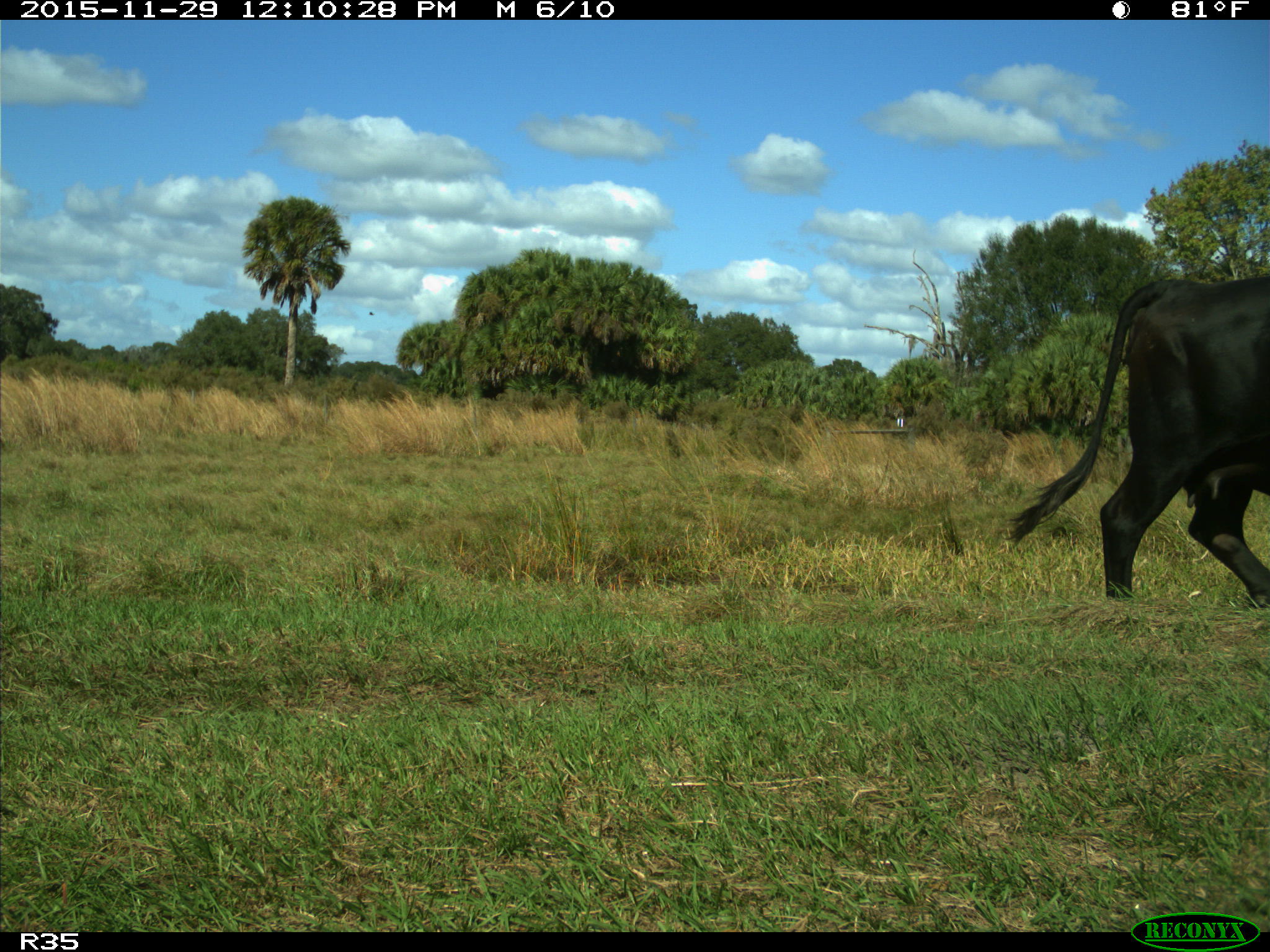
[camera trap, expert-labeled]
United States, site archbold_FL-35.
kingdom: Animalia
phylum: Chordata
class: Mammalia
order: Artiodactyla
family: Bovidae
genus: Bos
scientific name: Bos taurus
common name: domestic cow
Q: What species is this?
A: Bos taurus (domestic cow).